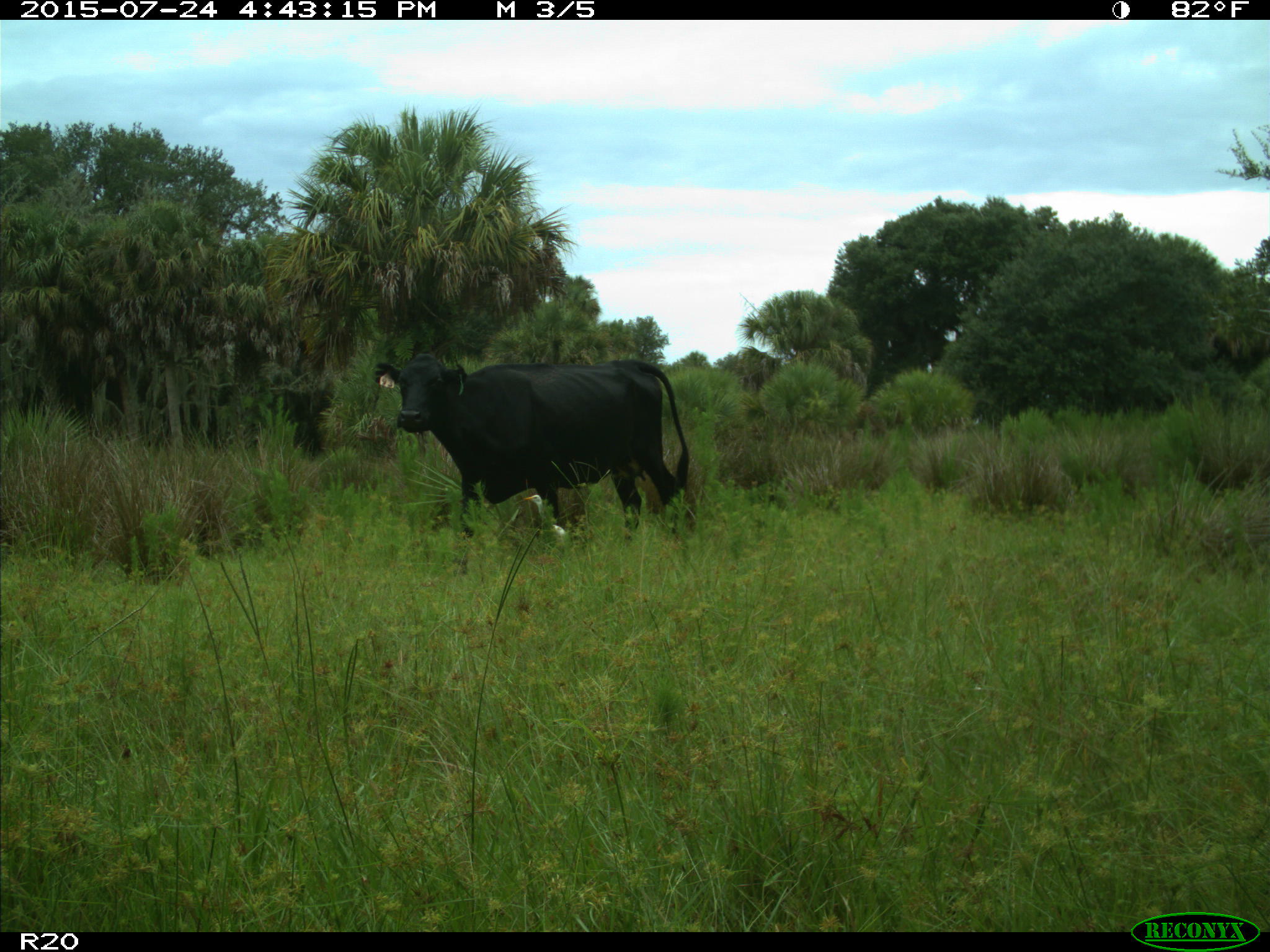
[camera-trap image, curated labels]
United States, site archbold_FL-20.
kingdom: Animalia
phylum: Chordata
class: Mammalia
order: Artiodactyla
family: Bovidae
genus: Bos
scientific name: Bos taurus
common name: domestic cow